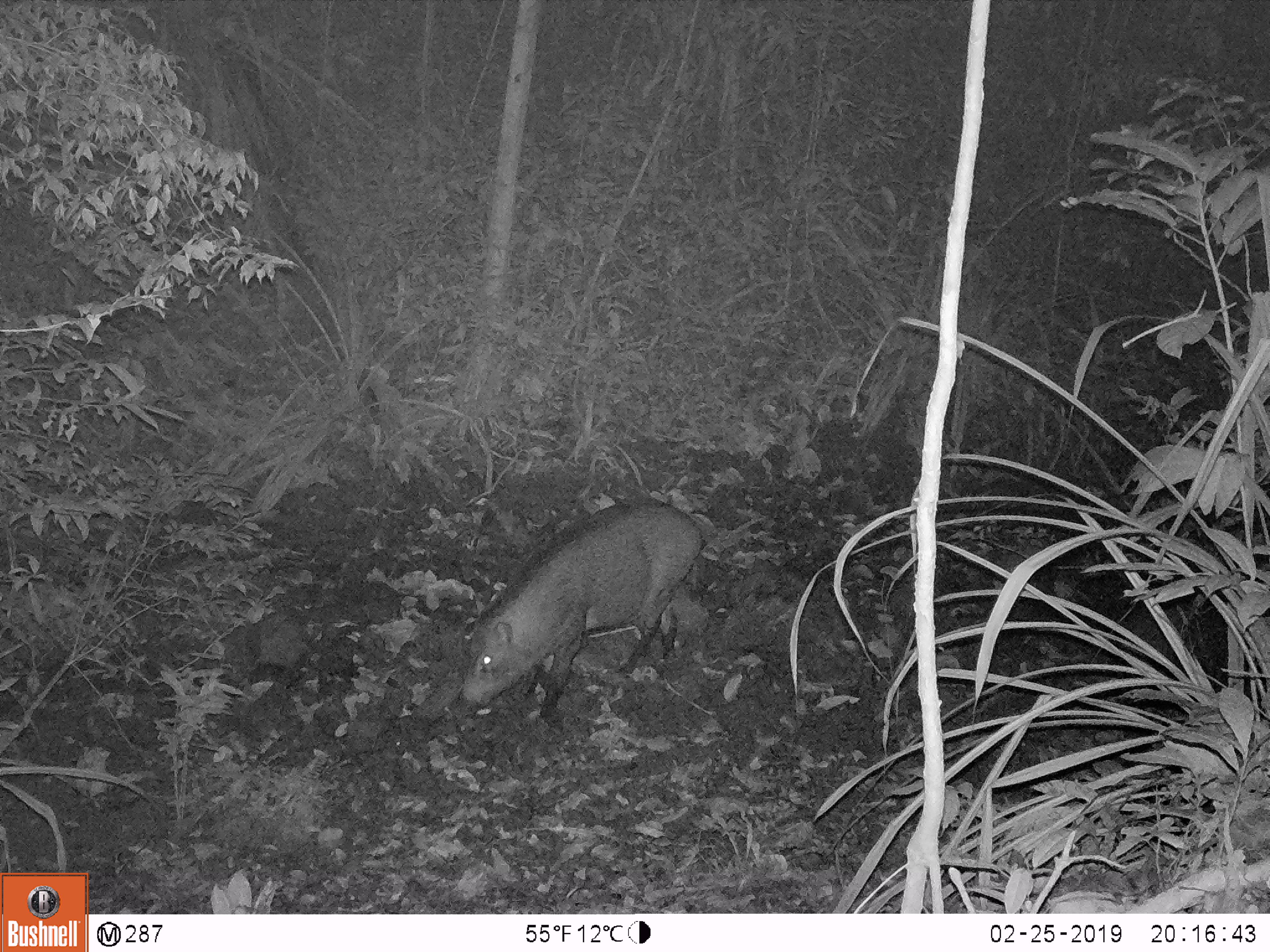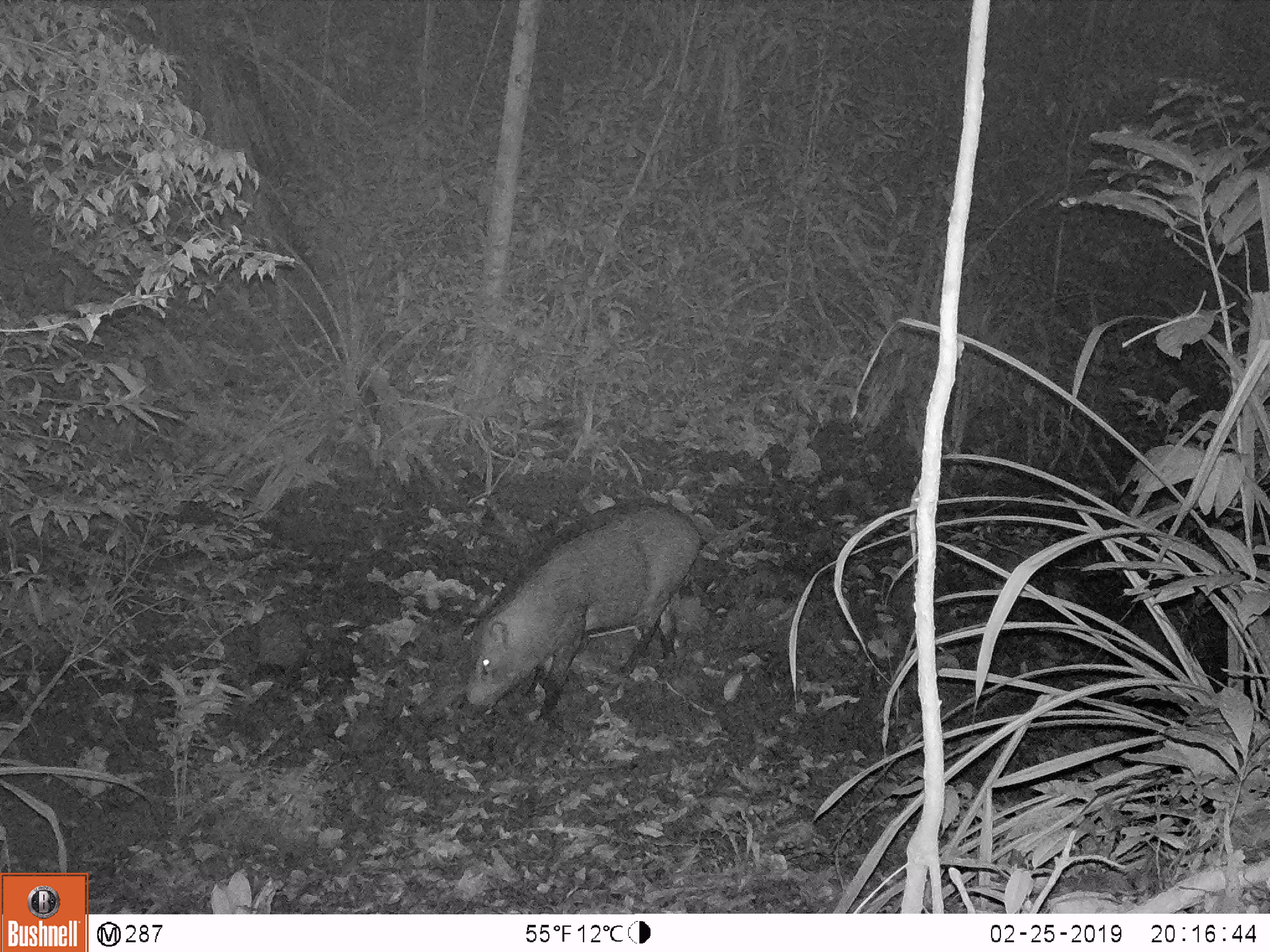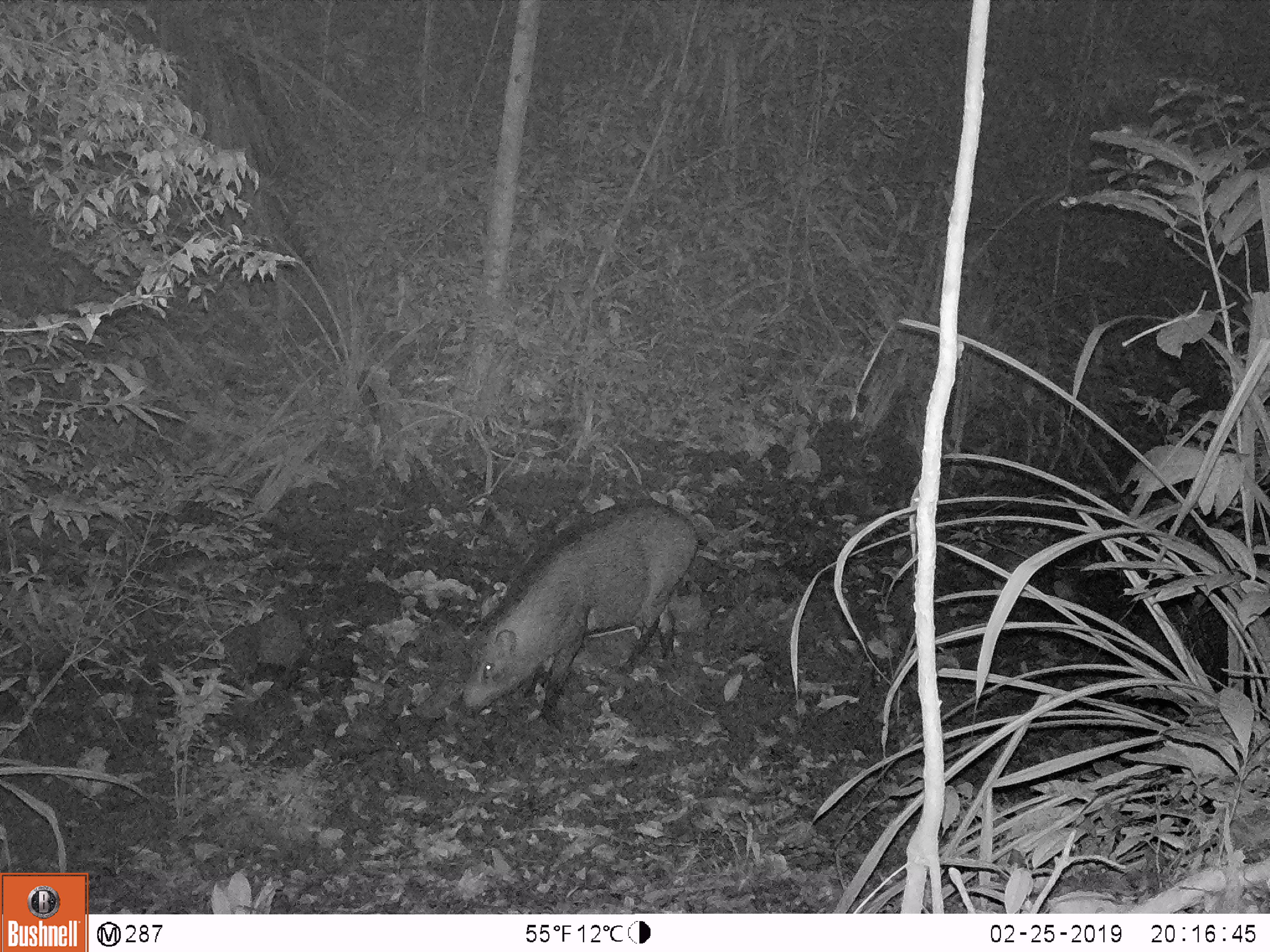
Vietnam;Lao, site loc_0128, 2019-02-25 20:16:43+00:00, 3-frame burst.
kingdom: Animalia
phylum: Chordata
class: Mammalia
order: Artiodactyla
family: Suidae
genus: Sus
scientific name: Sus scrofa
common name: eurasian wild pig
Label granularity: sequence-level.